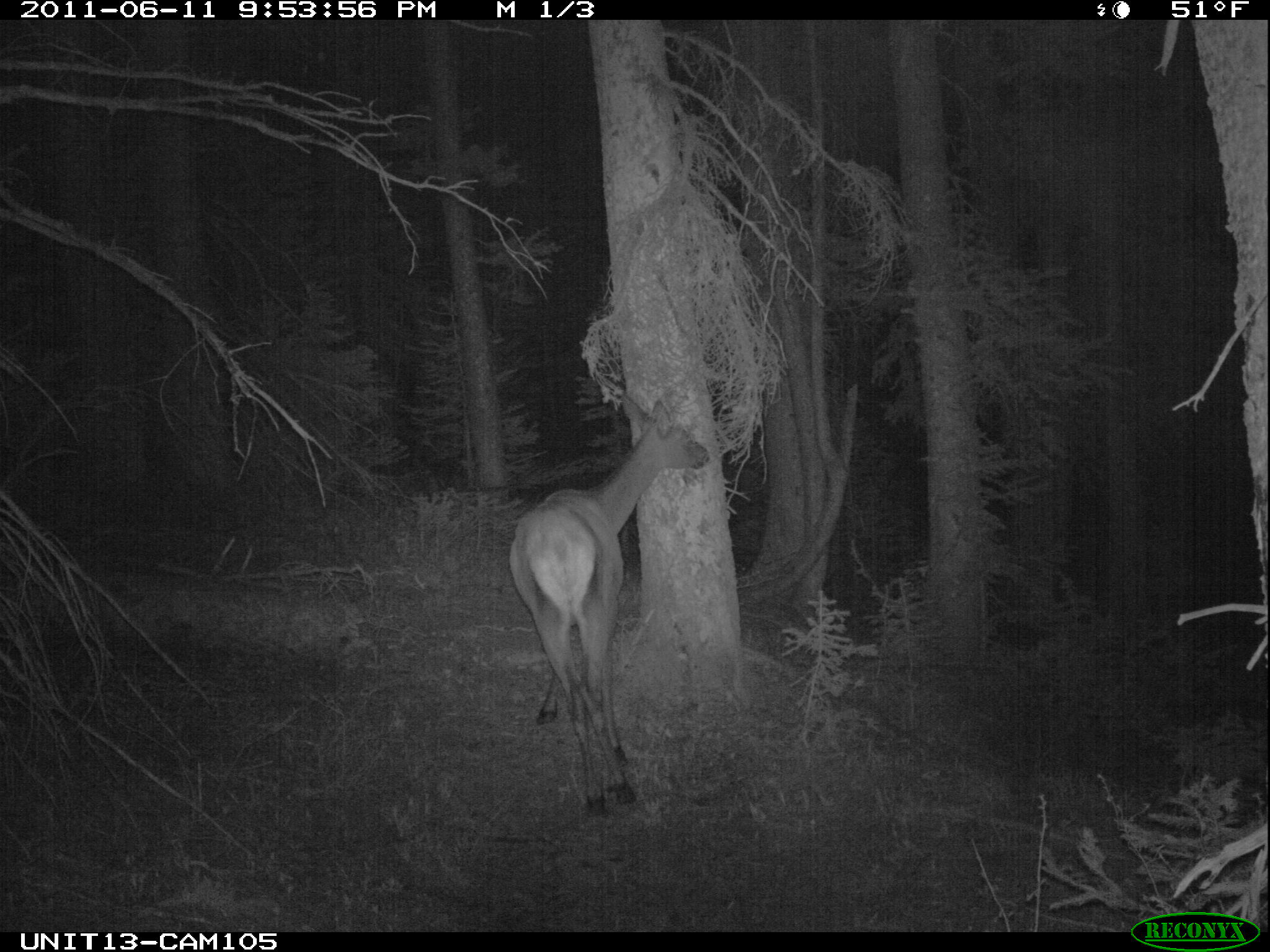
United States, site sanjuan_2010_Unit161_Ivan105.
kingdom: Animalia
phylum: Chordata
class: Mammalia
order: Artiodactyla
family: Cervidae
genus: Cervus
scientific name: Cervus elaphus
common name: red deer